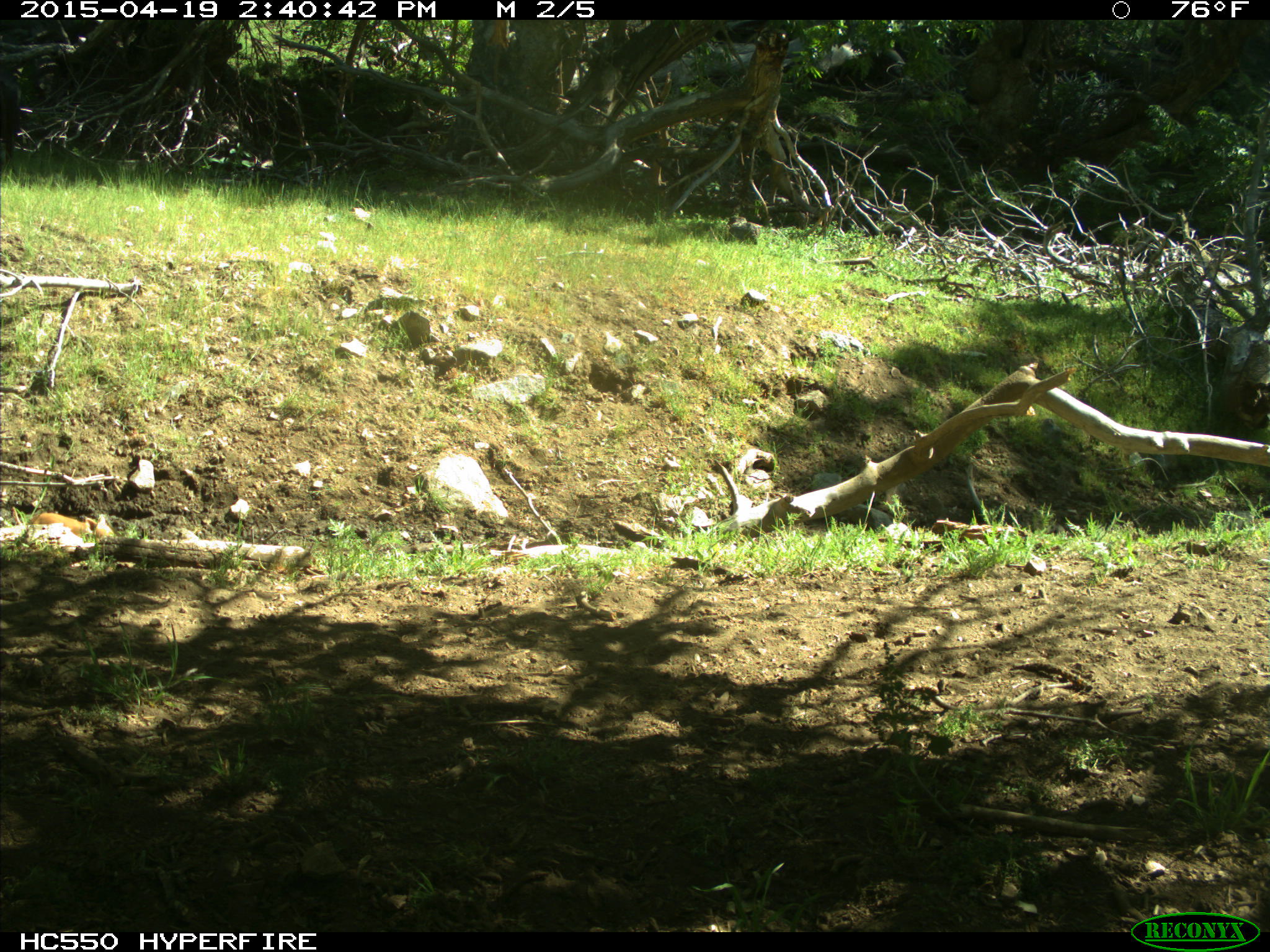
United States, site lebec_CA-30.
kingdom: Animalia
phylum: Chordata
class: Mammalia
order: Artiodactyla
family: Suidae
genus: Sus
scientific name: Sus scrofa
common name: wild boar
Sus scrofa (wild boar).